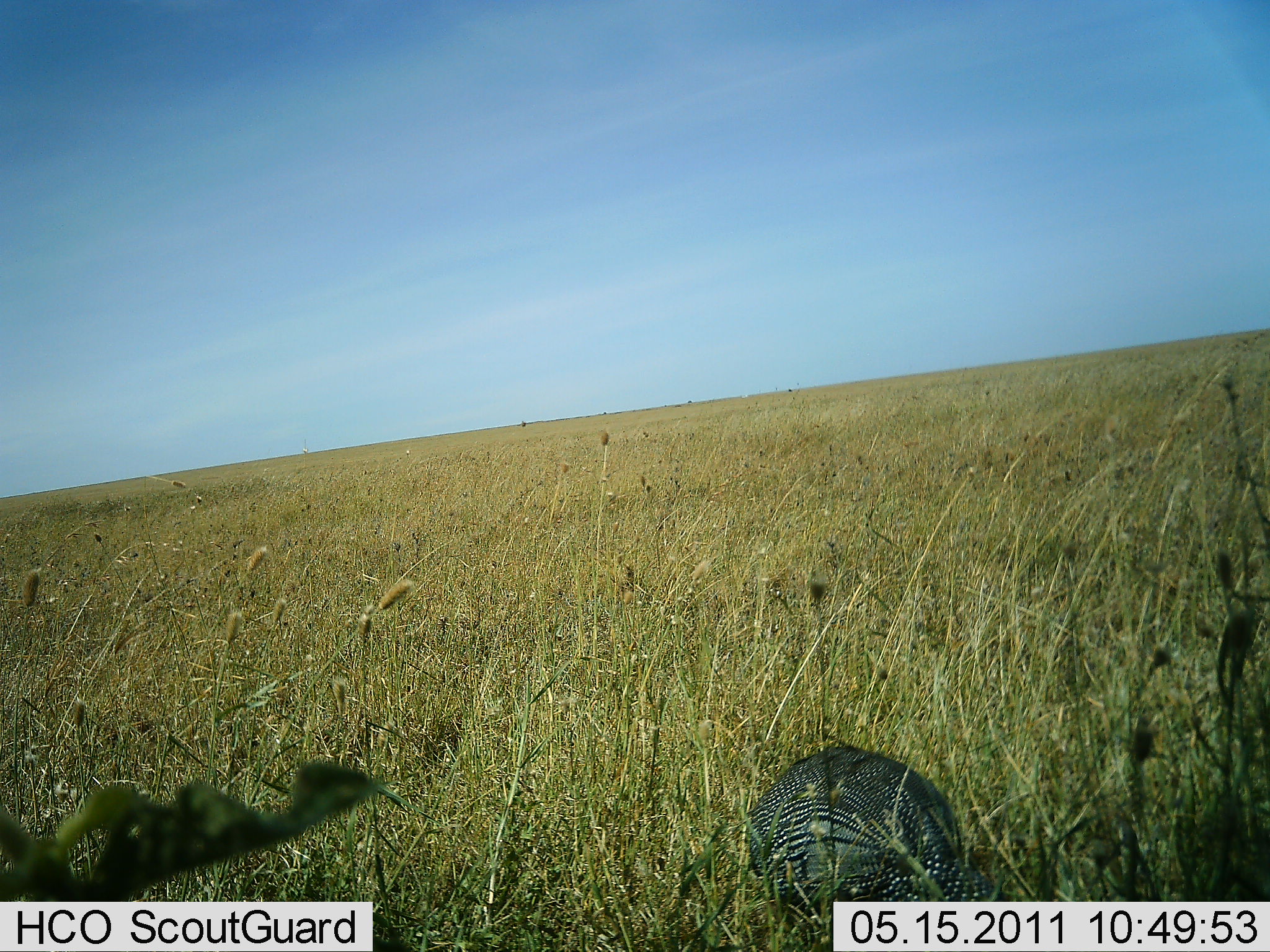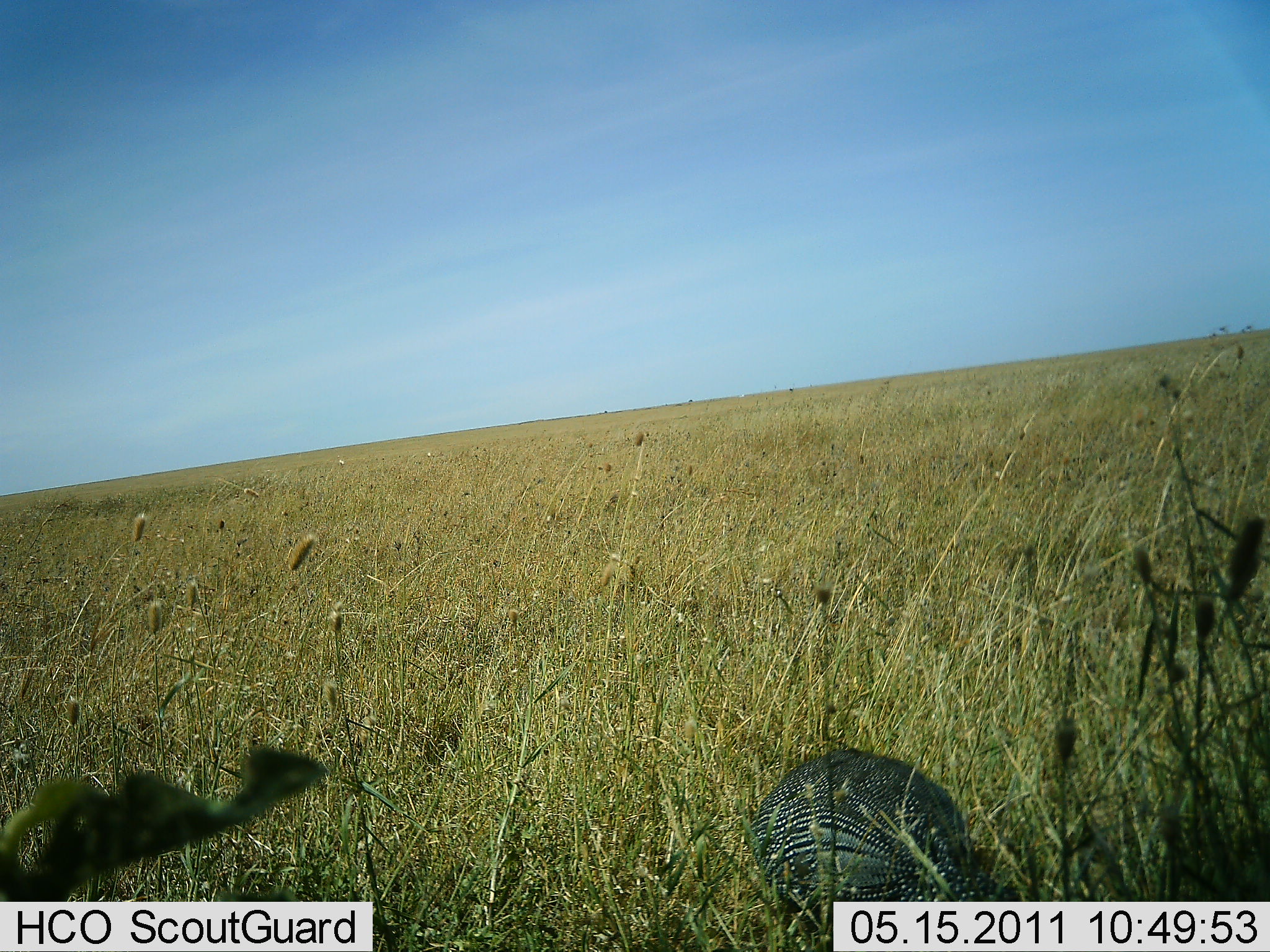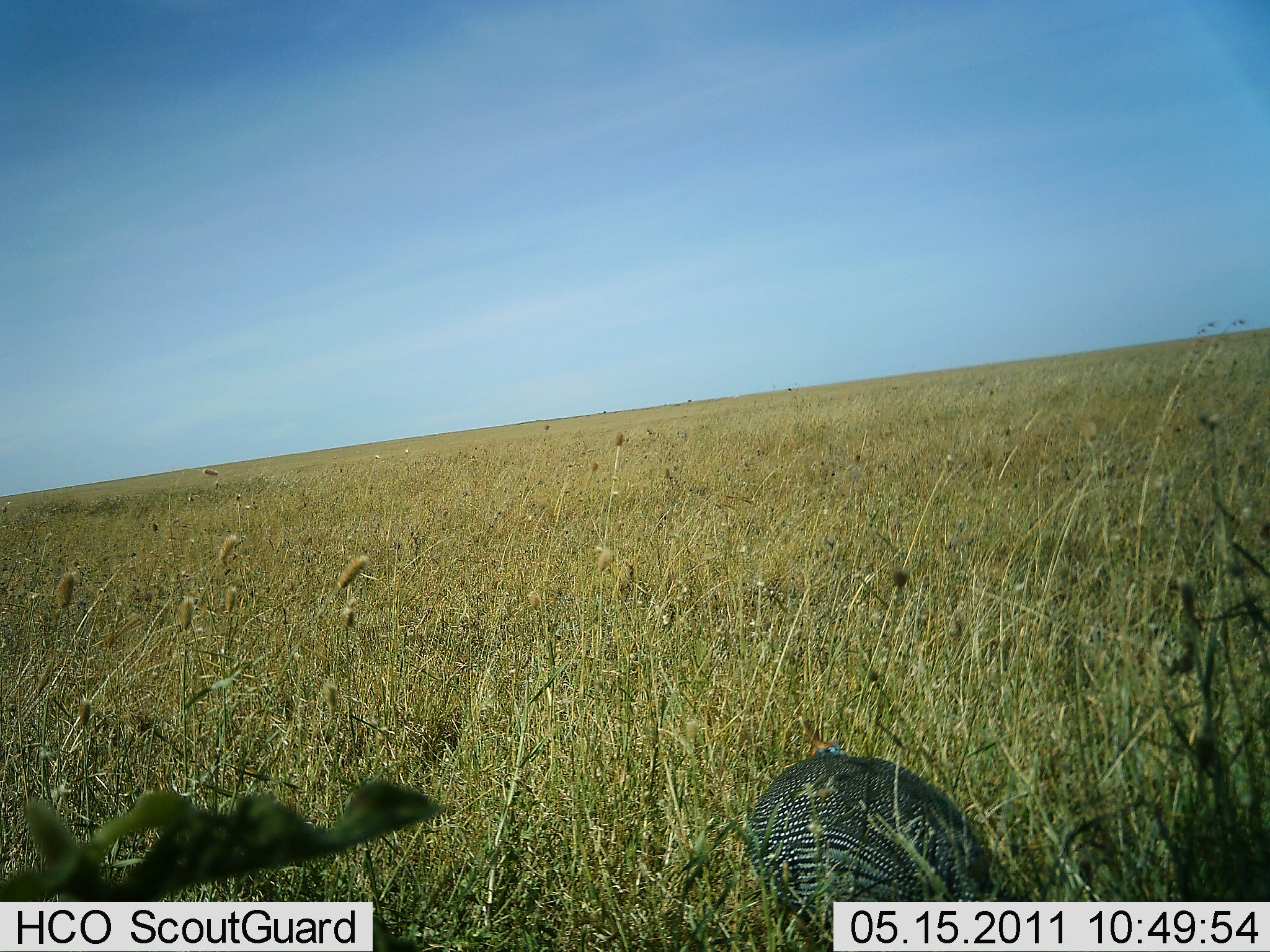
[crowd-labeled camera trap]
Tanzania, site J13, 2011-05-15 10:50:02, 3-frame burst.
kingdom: Animalia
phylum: Chordata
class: Aves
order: Galliformes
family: Numididae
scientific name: Numididae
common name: guinea fowl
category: guineafowl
Guineafowl (guinea fowl) (Numididae), count 1. Behavior (volunteer vote fractions): standing 60%, resting 0%, moving 0%, interacting 0%. Young present (vote fraction): 0%. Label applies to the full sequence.